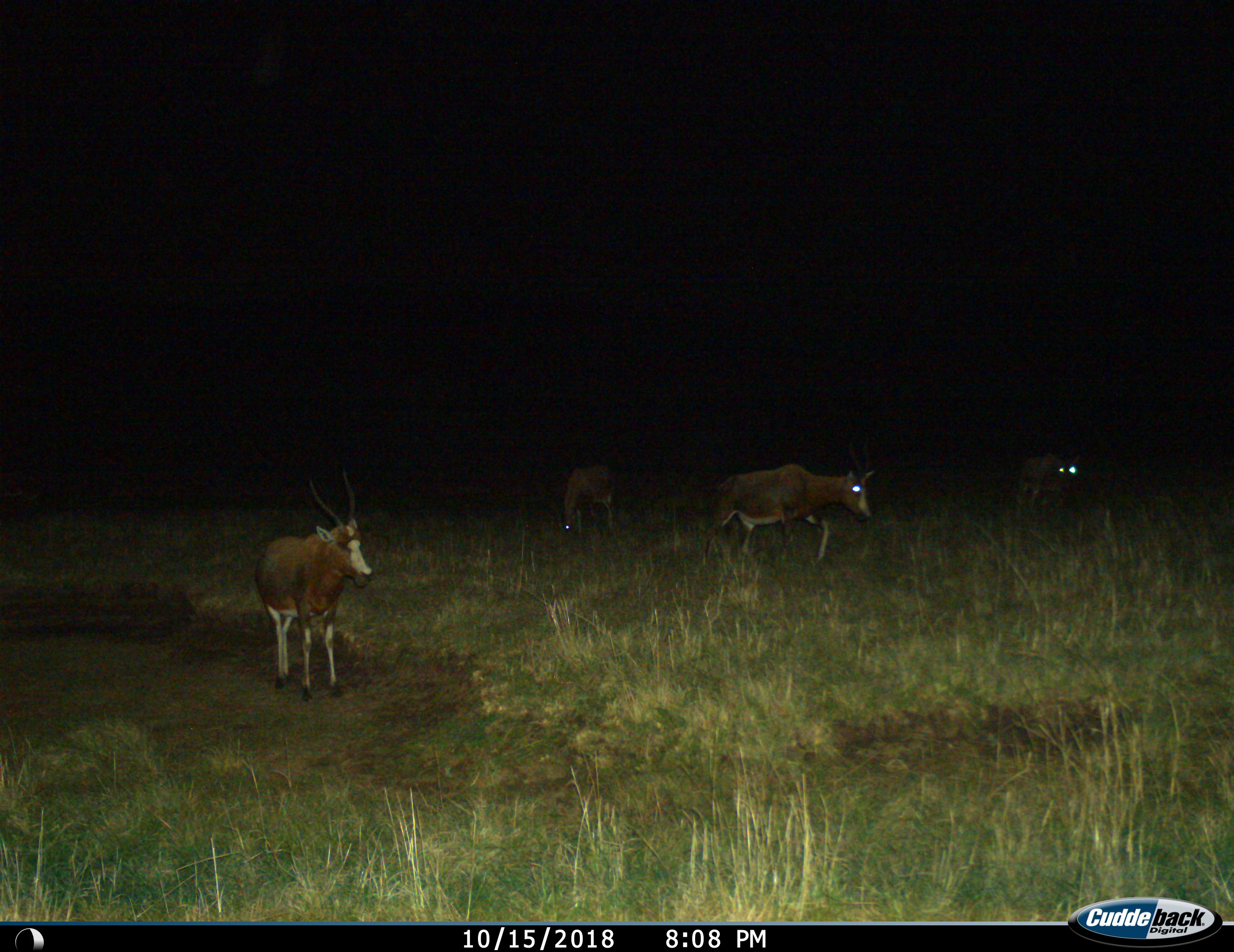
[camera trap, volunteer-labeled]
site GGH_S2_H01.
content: unidentified animal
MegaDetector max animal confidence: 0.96